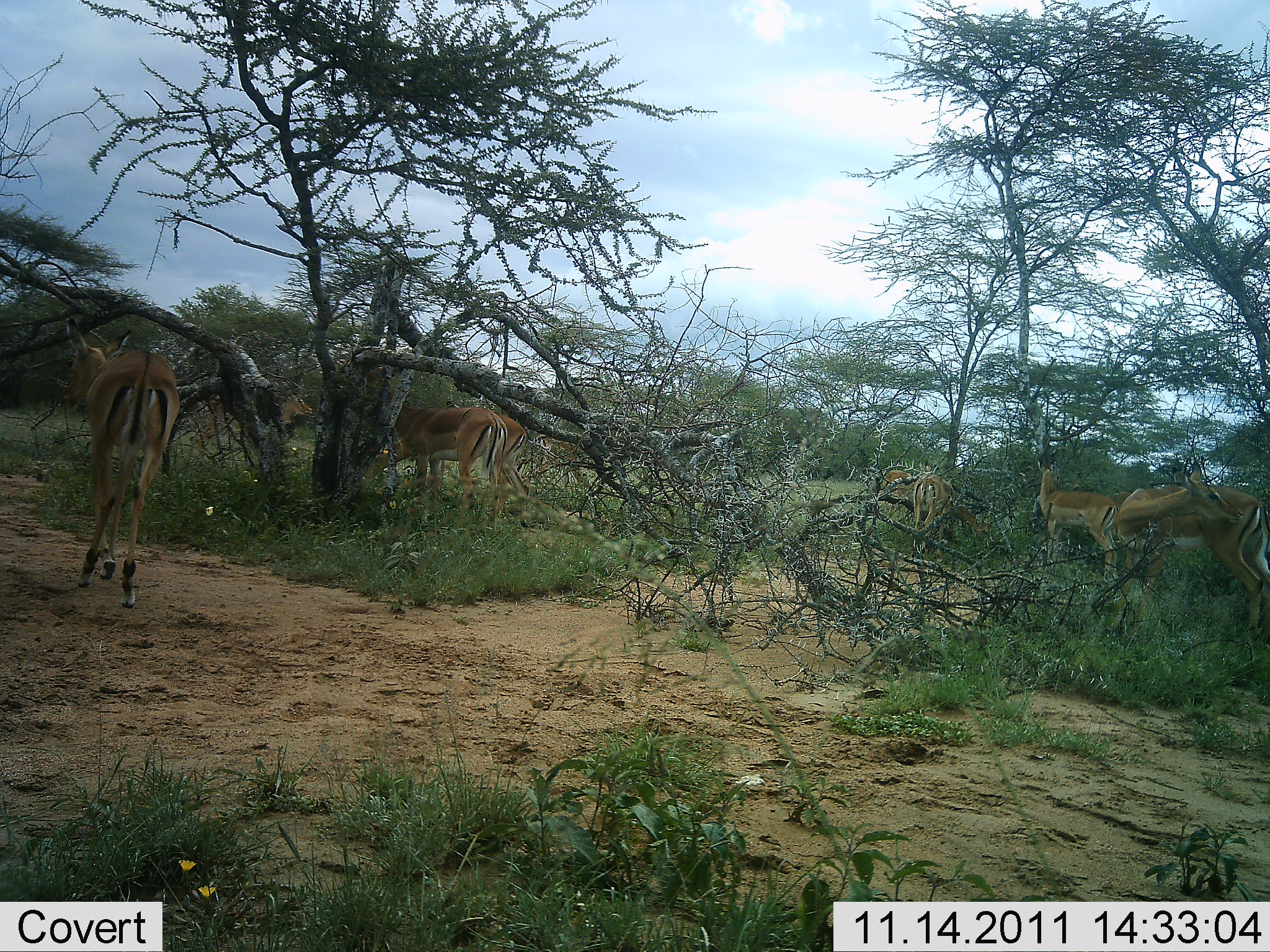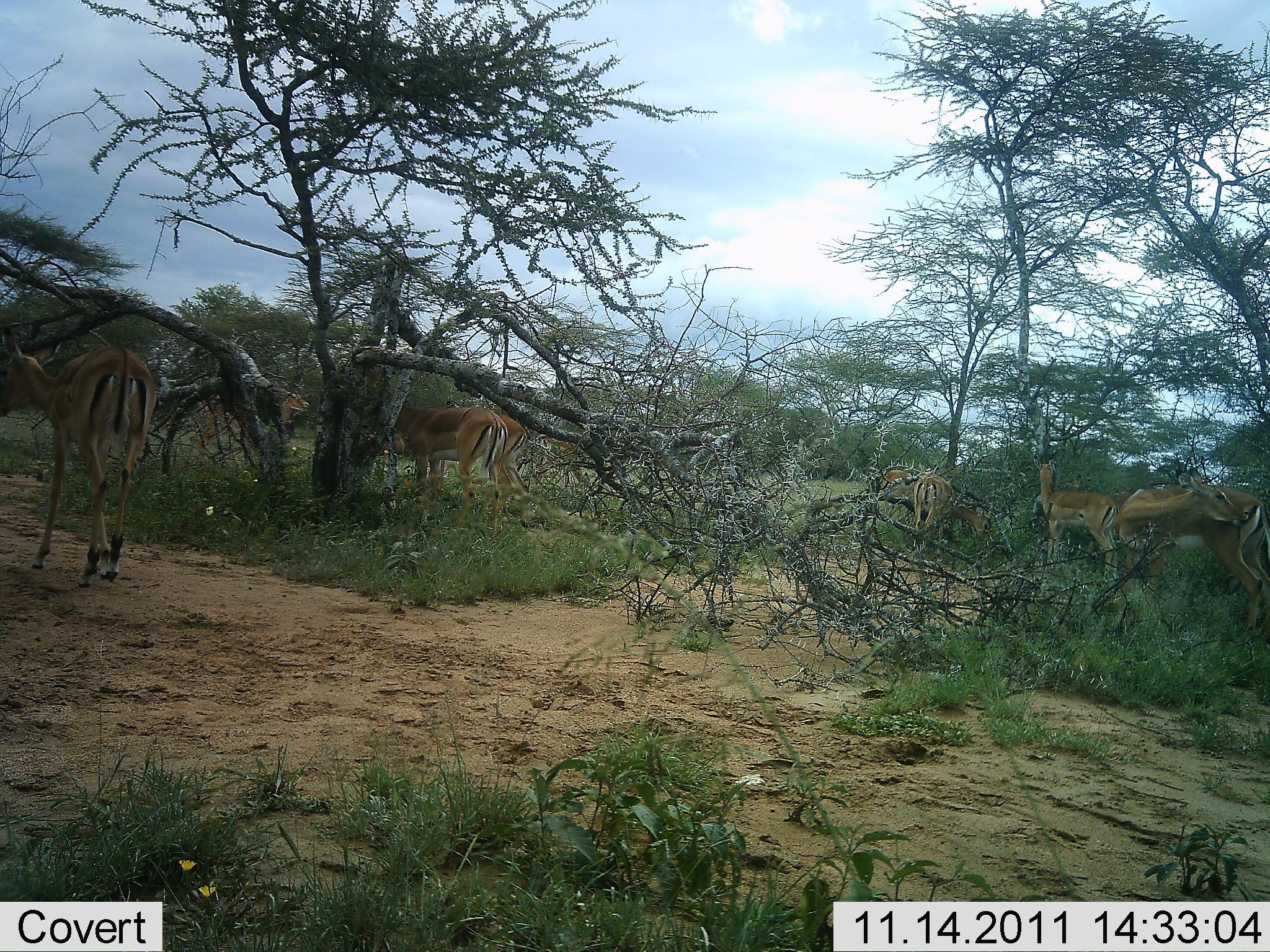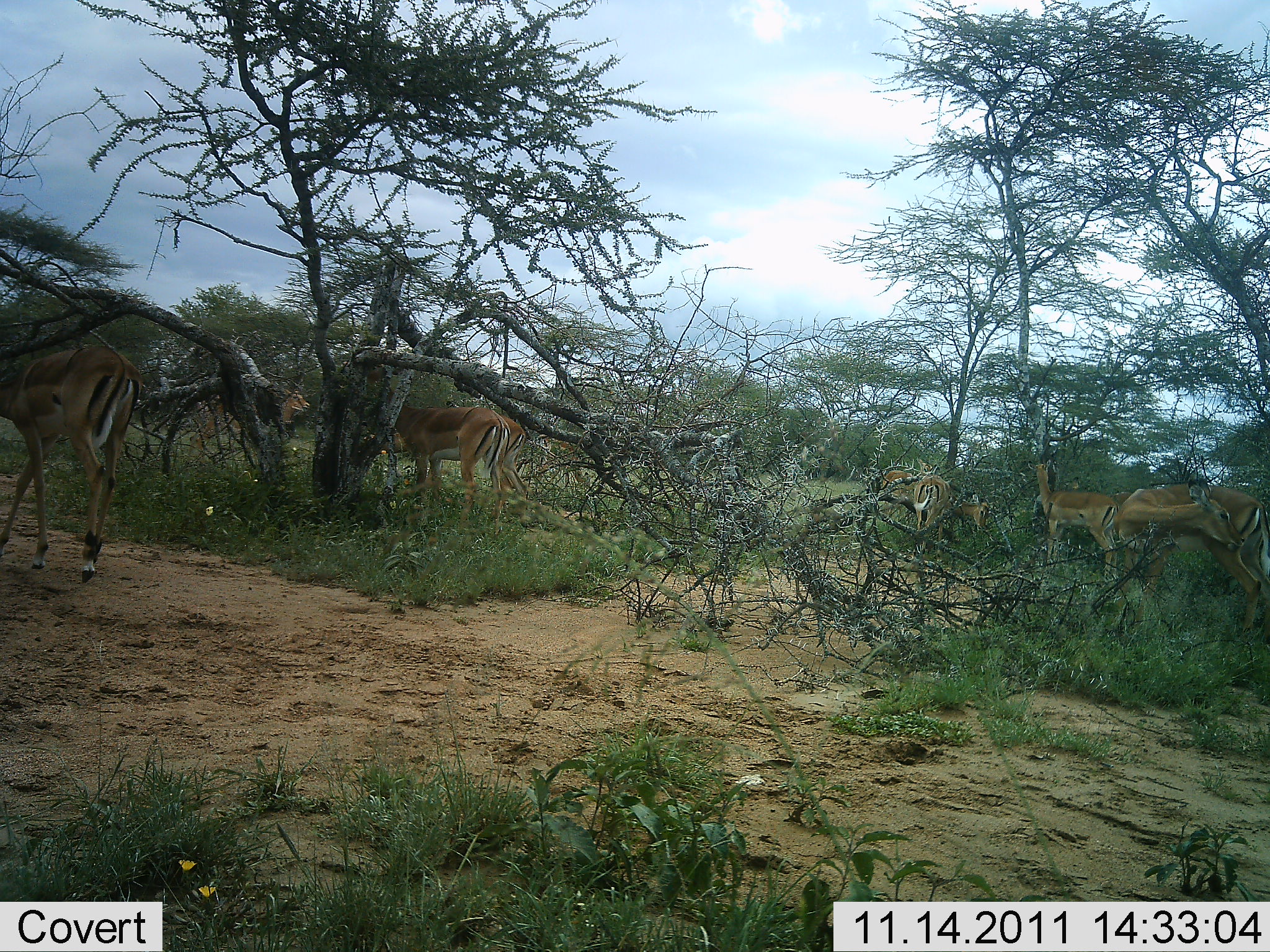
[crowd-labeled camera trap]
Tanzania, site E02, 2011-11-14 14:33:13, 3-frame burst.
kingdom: Animalia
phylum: Chordata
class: Mammalia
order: Artiodactyla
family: Bovidae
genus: Aepyceros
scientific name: Aepyceros melampus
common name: impala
Impala (Aepyceros melampus), count 8. Behavior (volunteer vote fractions): standing 82%, resting 9%, moving 27%, interacting 0%. Young present (vote fraction): 0%. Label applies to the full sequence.